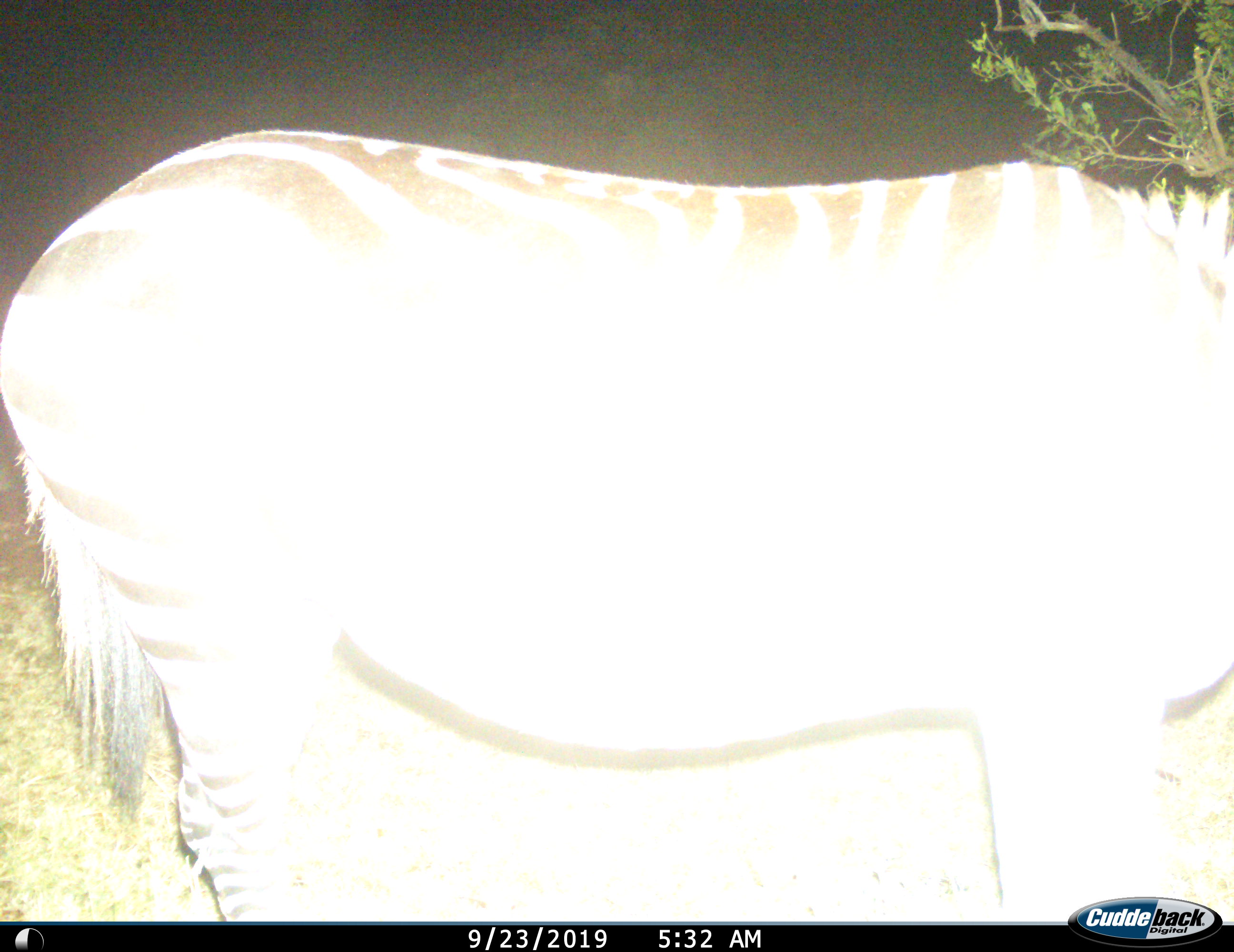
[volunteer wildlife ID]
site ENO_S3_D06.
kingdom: Animalia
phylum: Chordata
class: Mammalia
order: Perissodactyla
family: Equidae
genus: Equus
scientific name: Equus quagga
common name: plains zebra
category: zebraplains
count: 1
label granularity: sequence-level